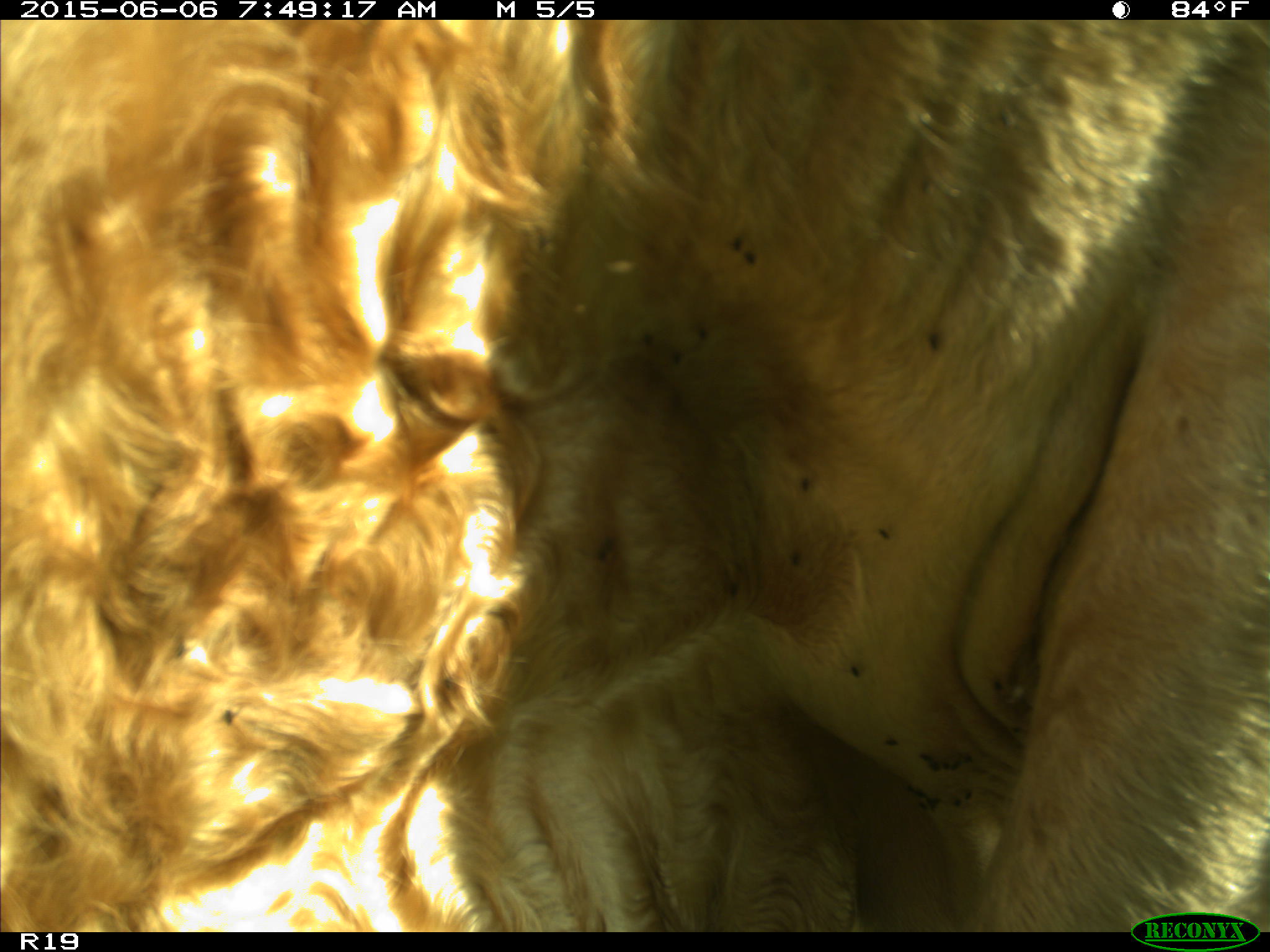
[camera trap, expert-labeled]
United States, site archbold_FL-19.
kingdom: Animalia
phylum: Chordata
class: Mammalia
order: Artiodactyla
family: Bovidae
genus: Bos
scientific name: Bos taurus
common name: domestic cow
Bos taurus (domestic cow).